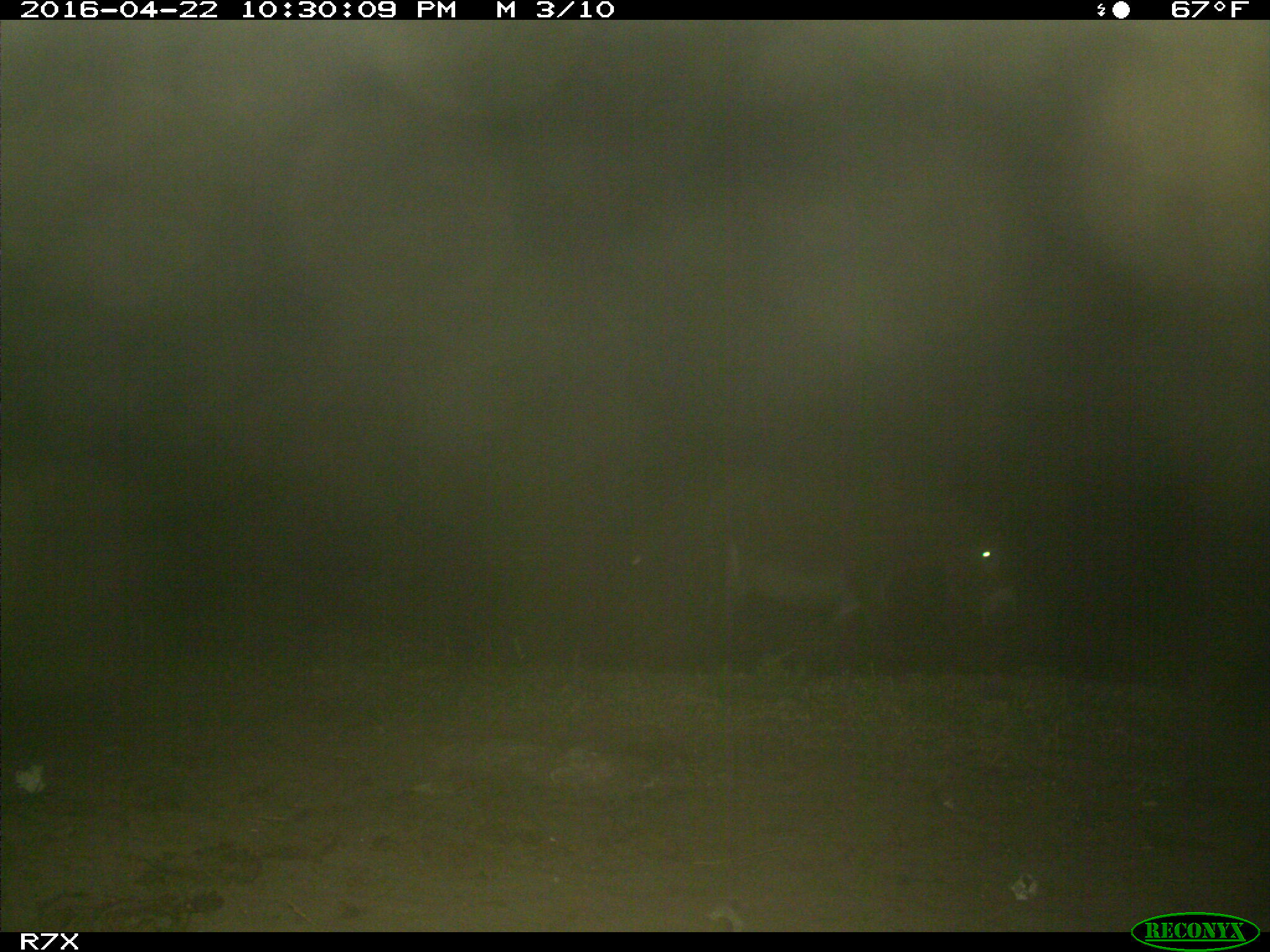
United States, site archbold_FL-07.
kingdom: Animalia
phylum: Chordata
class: Mammalia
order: Artiodactyla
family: Bovidae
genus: Bos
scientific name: Bos taurus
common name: domestic cow